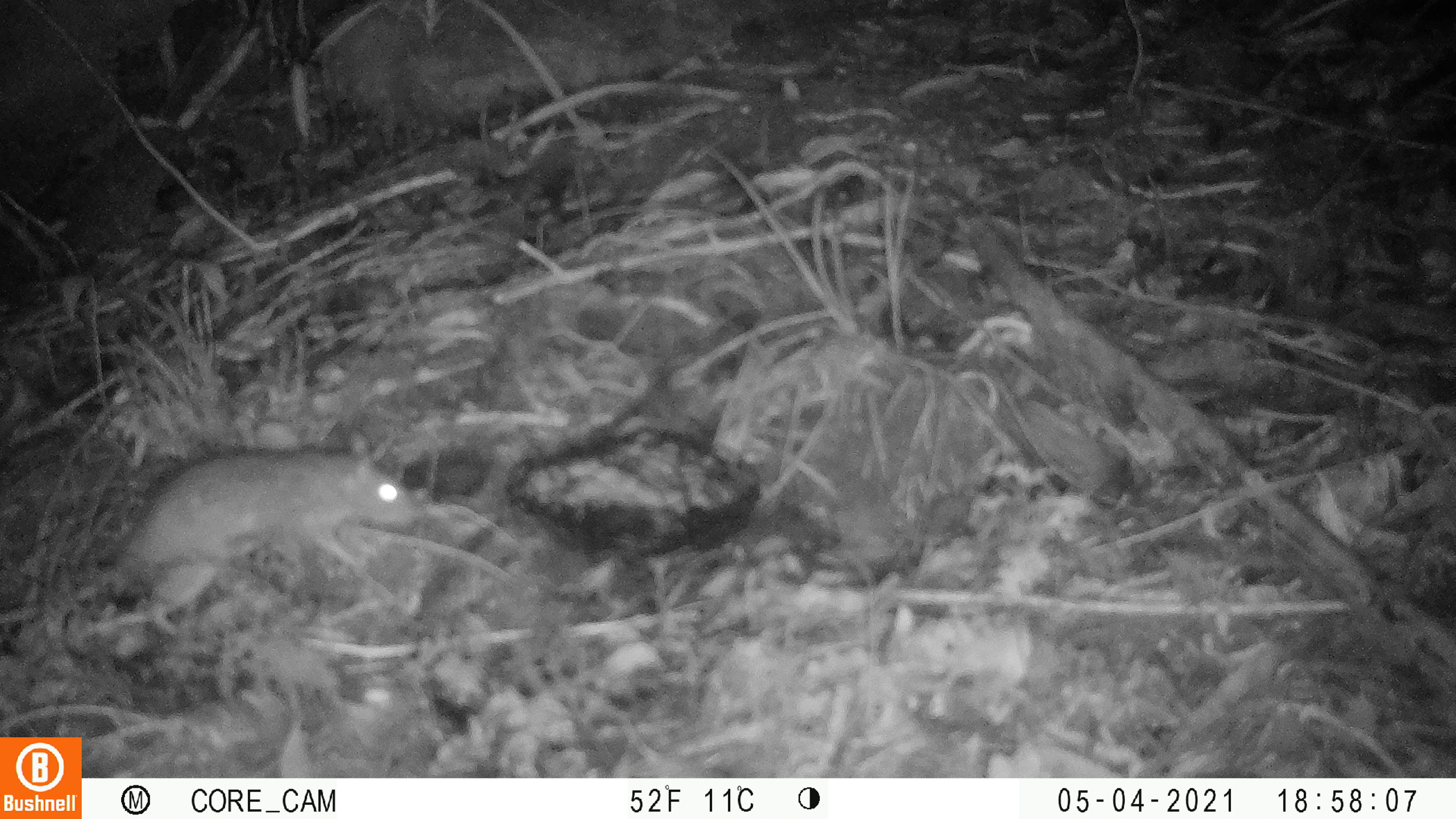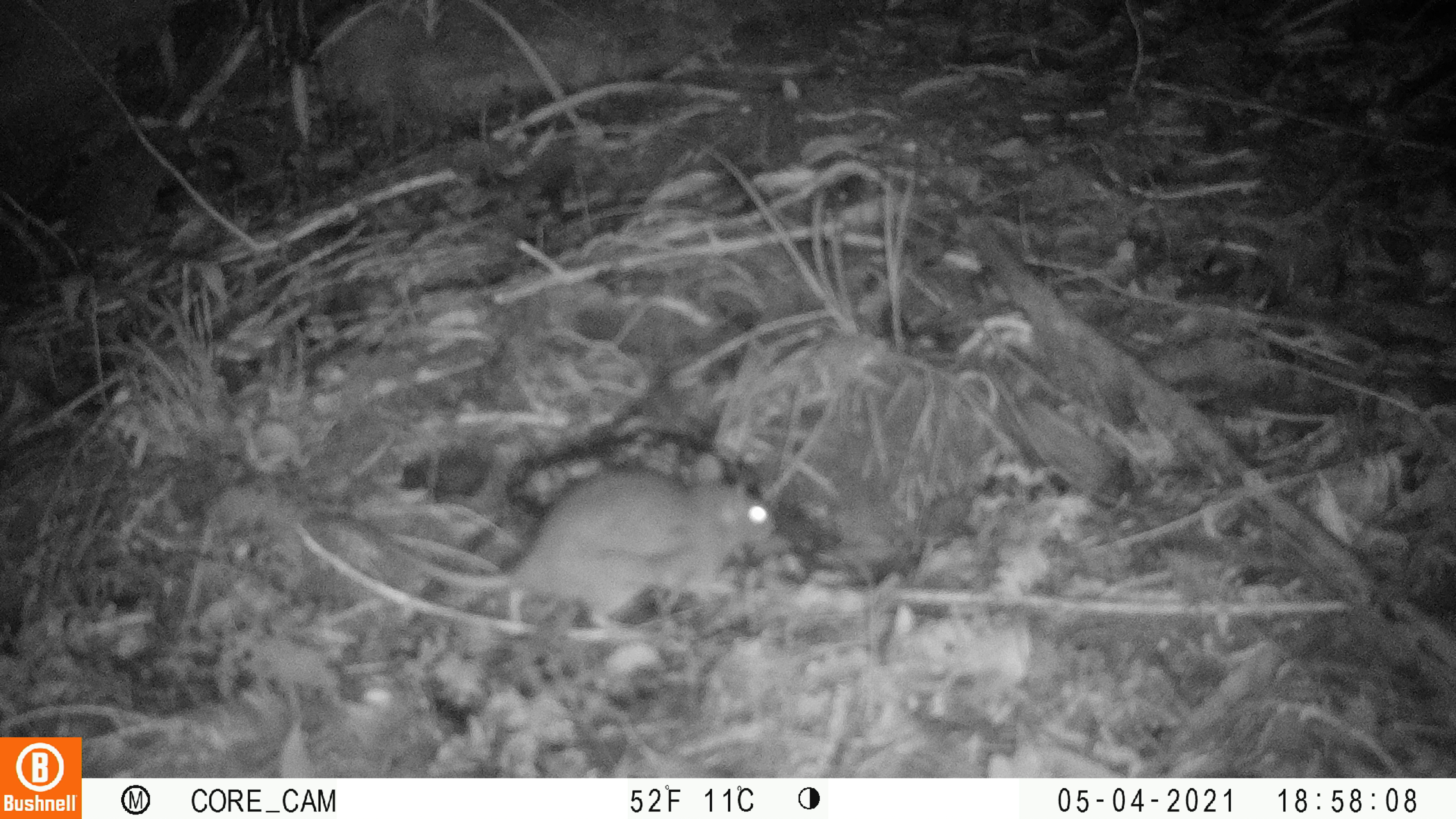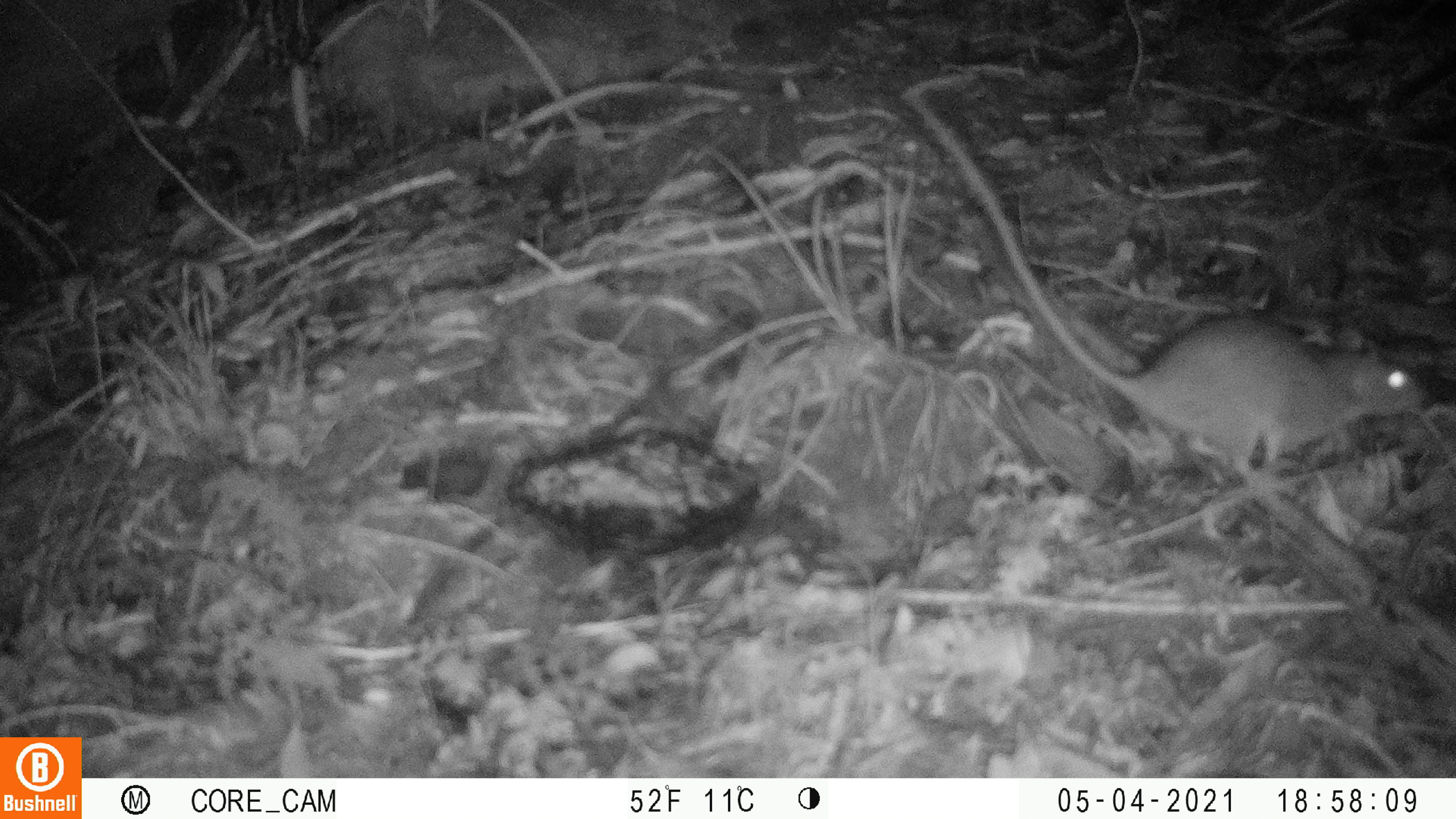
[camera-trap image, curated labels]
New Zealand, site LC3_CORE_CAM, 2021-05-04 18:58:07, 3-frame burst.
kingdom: Animalia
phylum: Chordata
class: Mammalia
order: Rodentia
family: Muridae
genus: Rattus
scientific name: Rattus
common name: rat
Rat (Rattus).